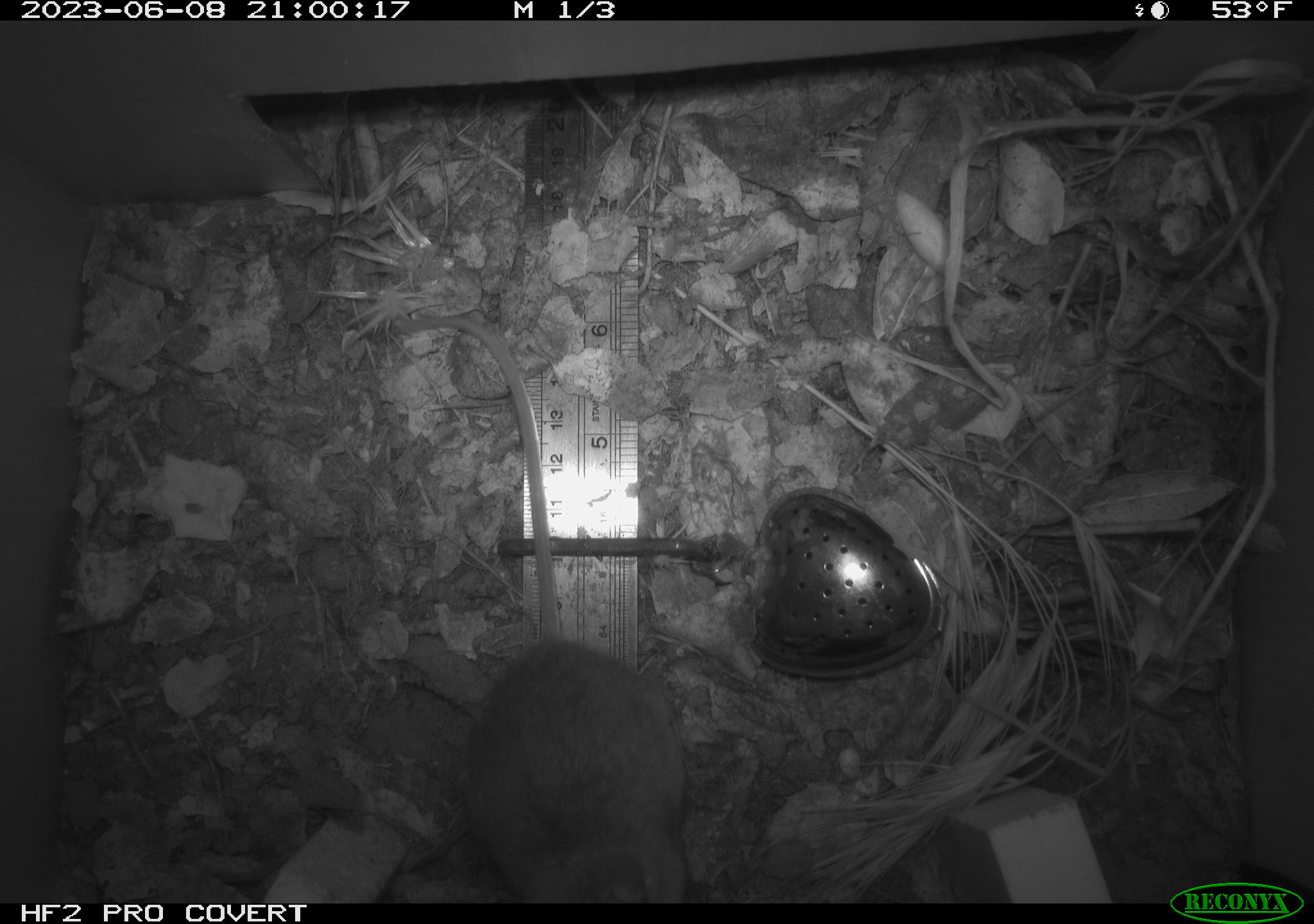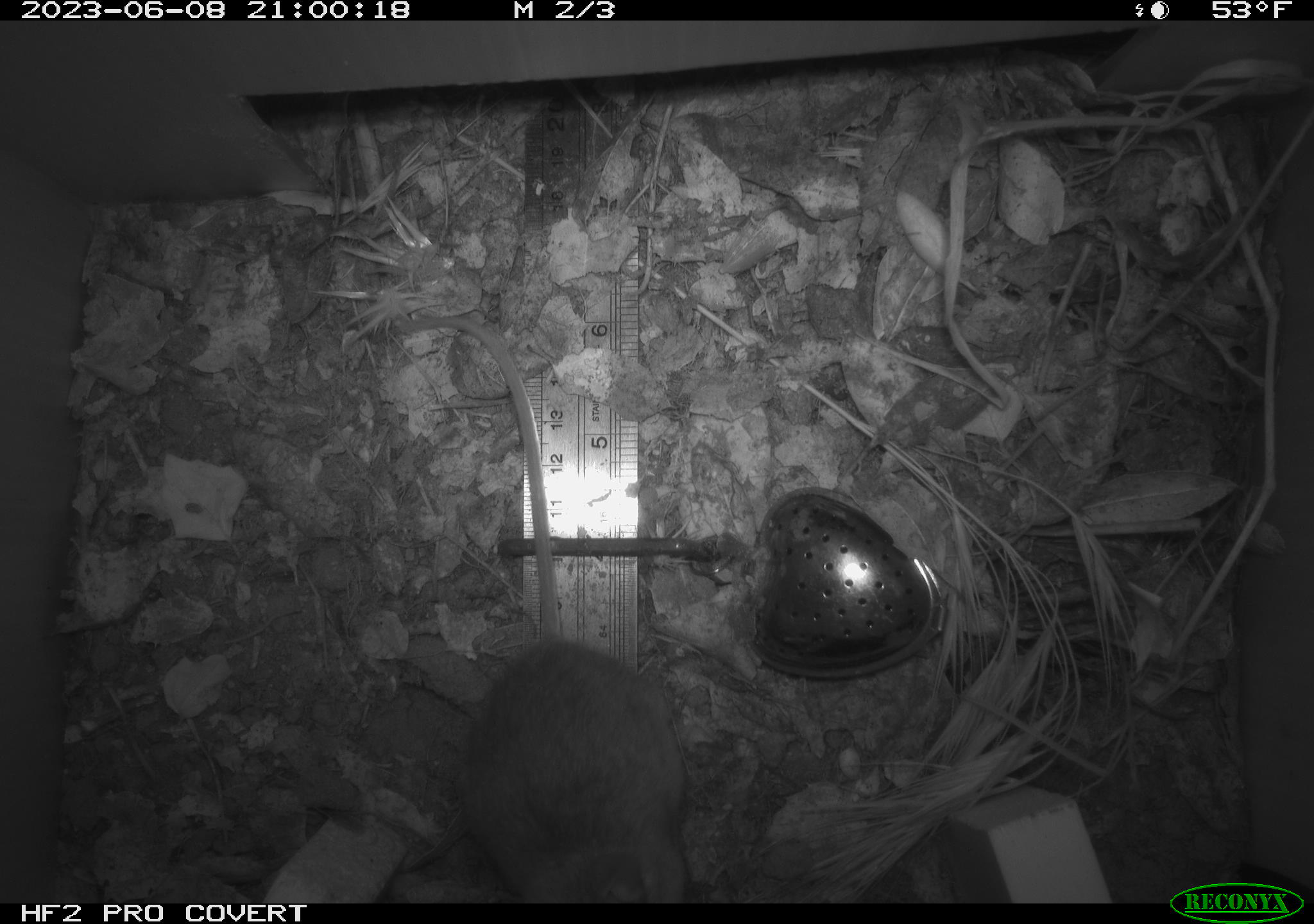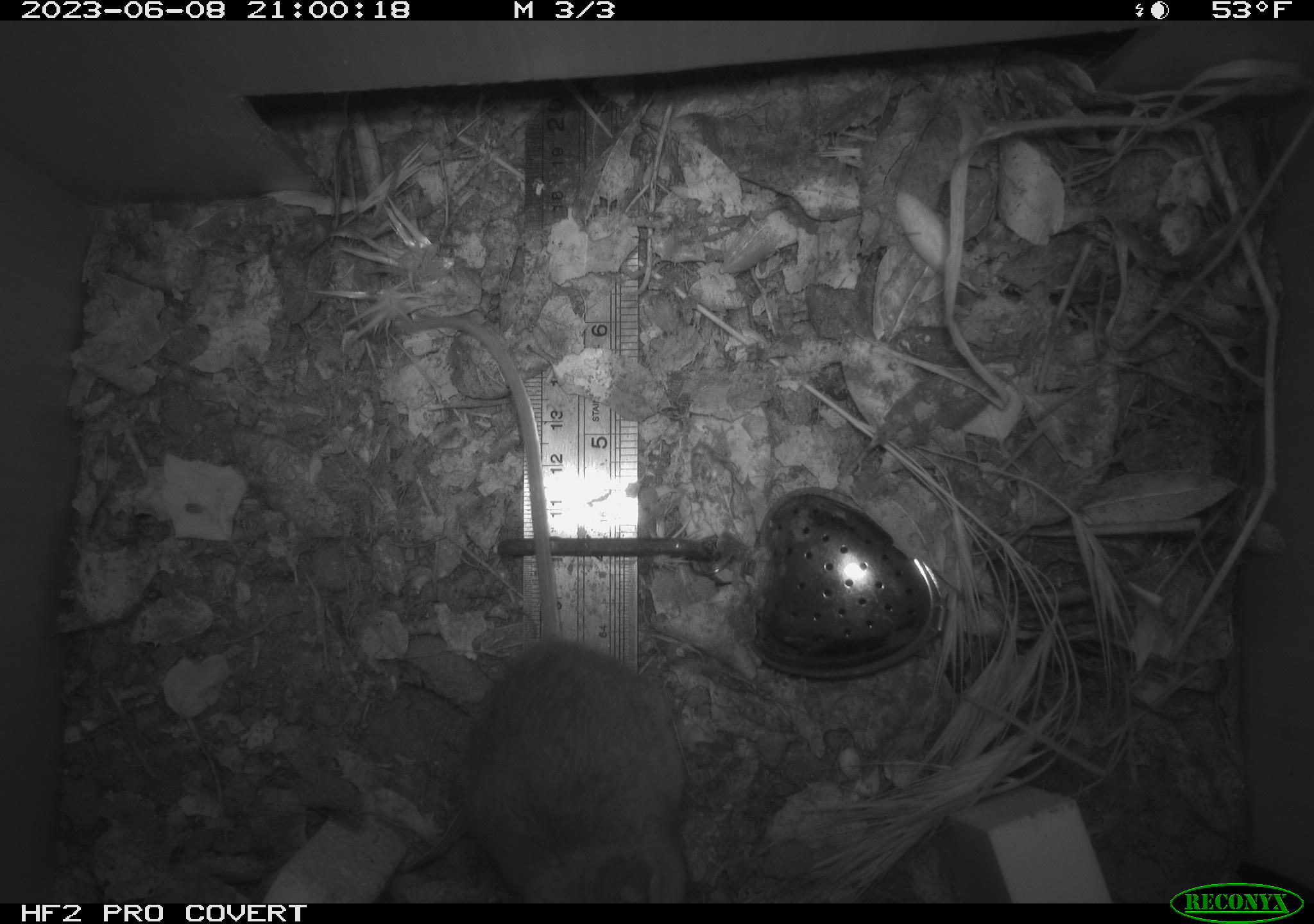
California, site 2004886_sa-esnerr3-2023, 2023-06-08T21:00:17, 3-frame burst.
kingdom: Animalia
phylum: Chordata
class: Mammalia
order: Rodentia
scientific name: Rodentia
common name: mouse species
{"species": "mouse species (Rodentia)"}